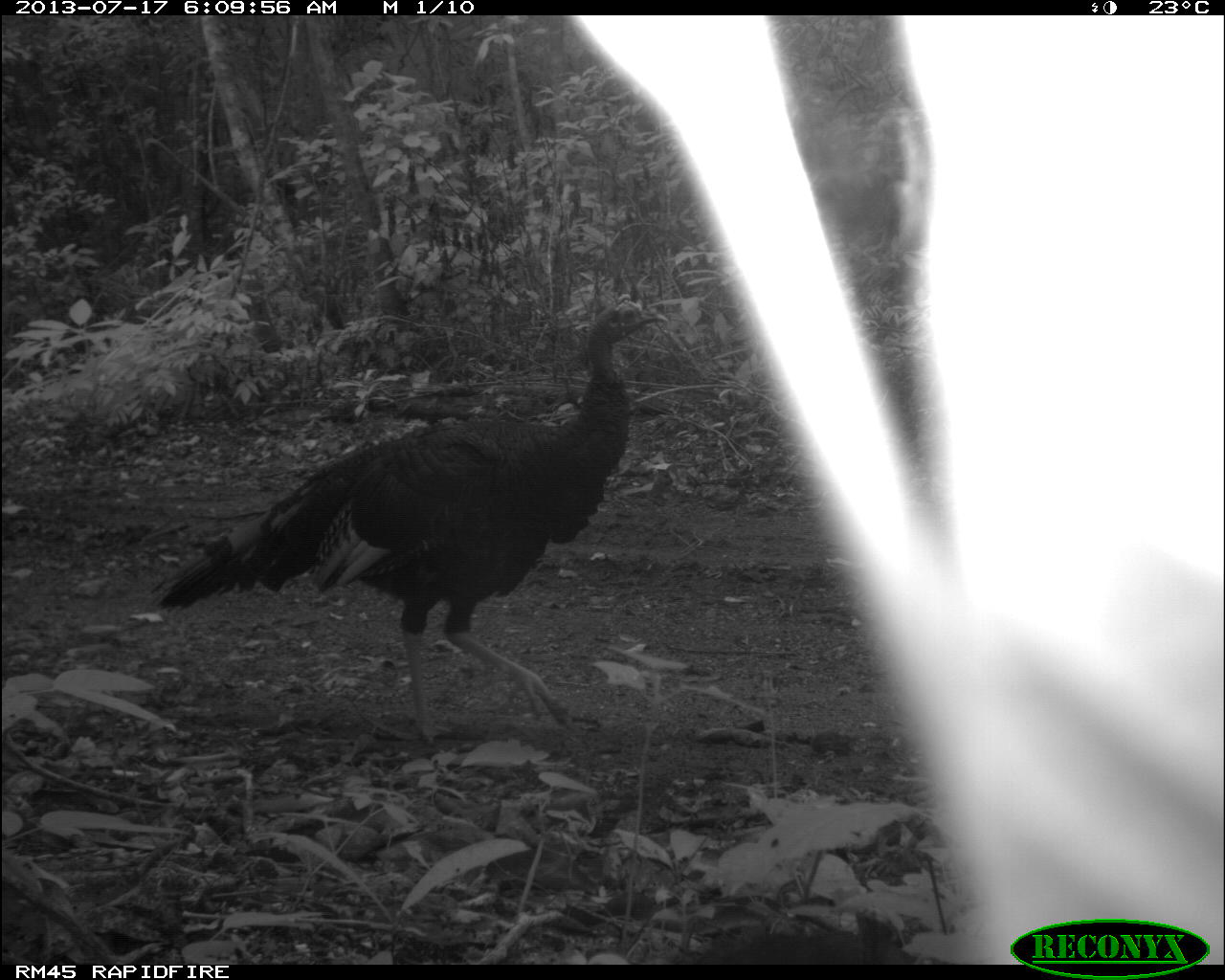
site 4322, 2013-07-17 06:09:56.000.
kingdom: Animalia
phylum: Chordata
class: Aves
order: Galliformes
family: Phasianidae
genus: Meleagris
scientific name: Meleagris ocellata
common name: ocellated turkey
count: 1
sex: male